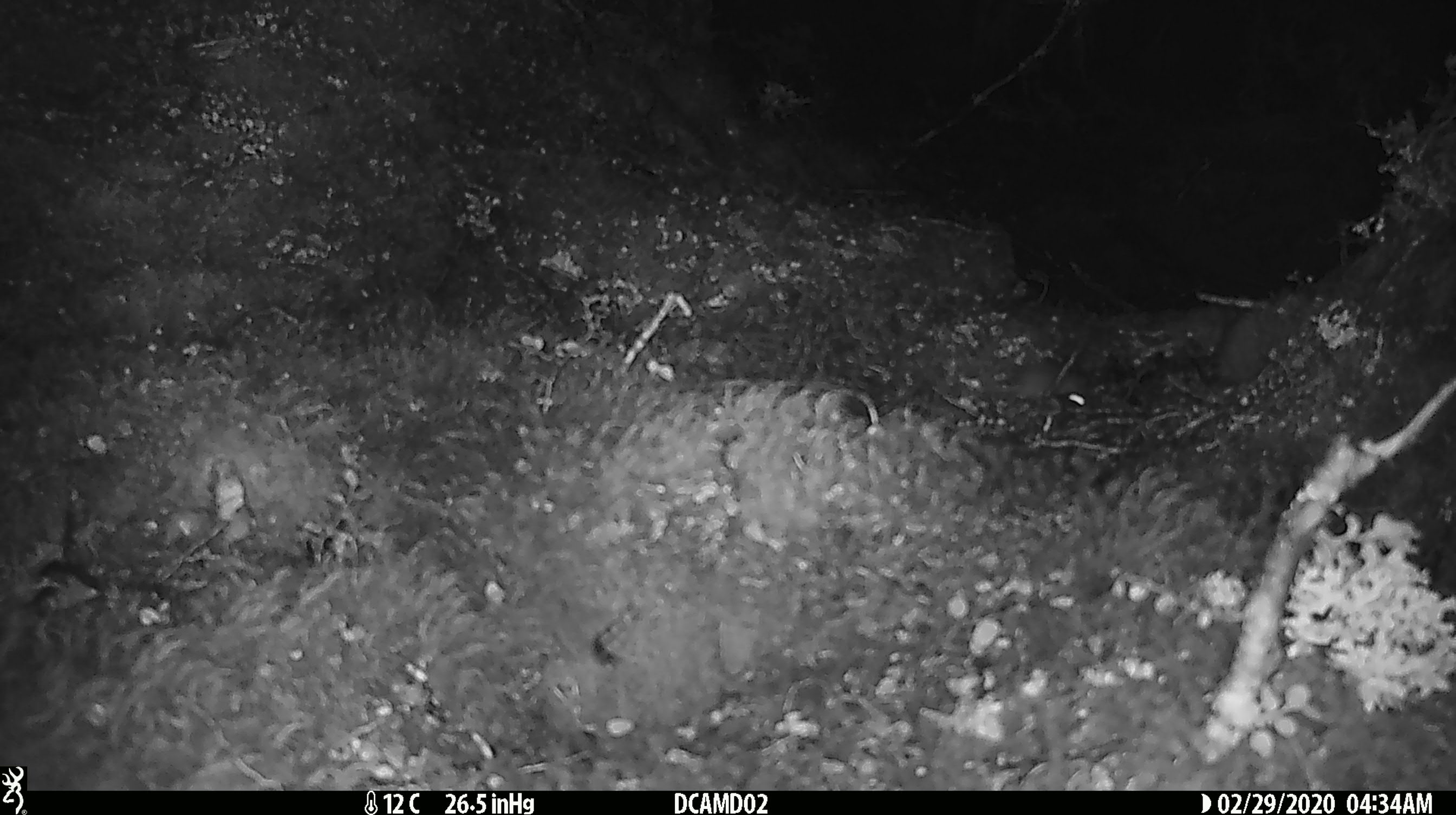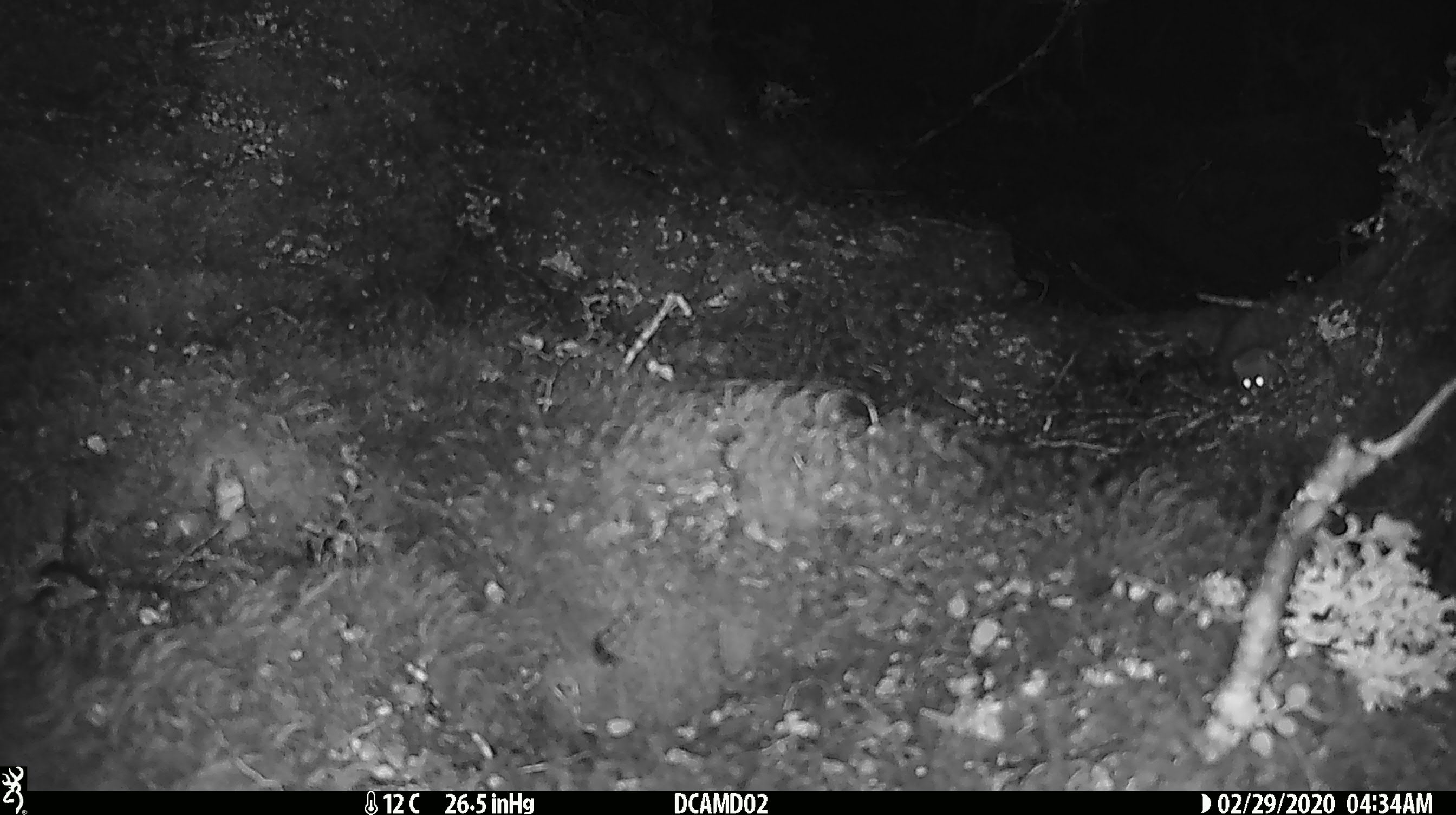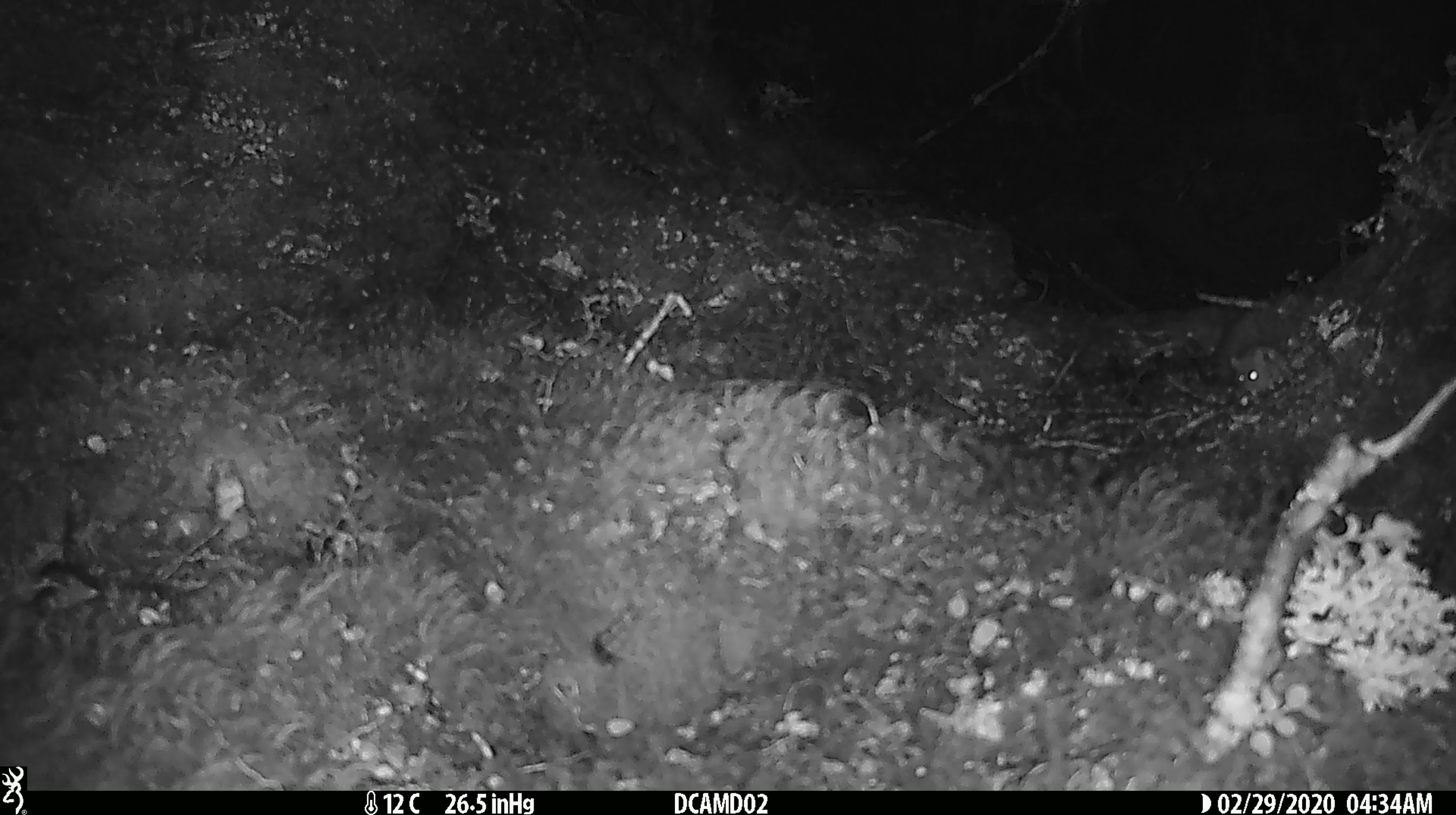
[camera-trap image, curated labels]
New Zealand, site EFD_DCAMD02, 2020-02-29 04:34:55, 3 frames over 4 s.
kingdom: Animalia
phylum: Chordata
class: Mammalia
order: Rodentia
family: Muridae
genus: Mus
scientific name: Mus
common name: mouse